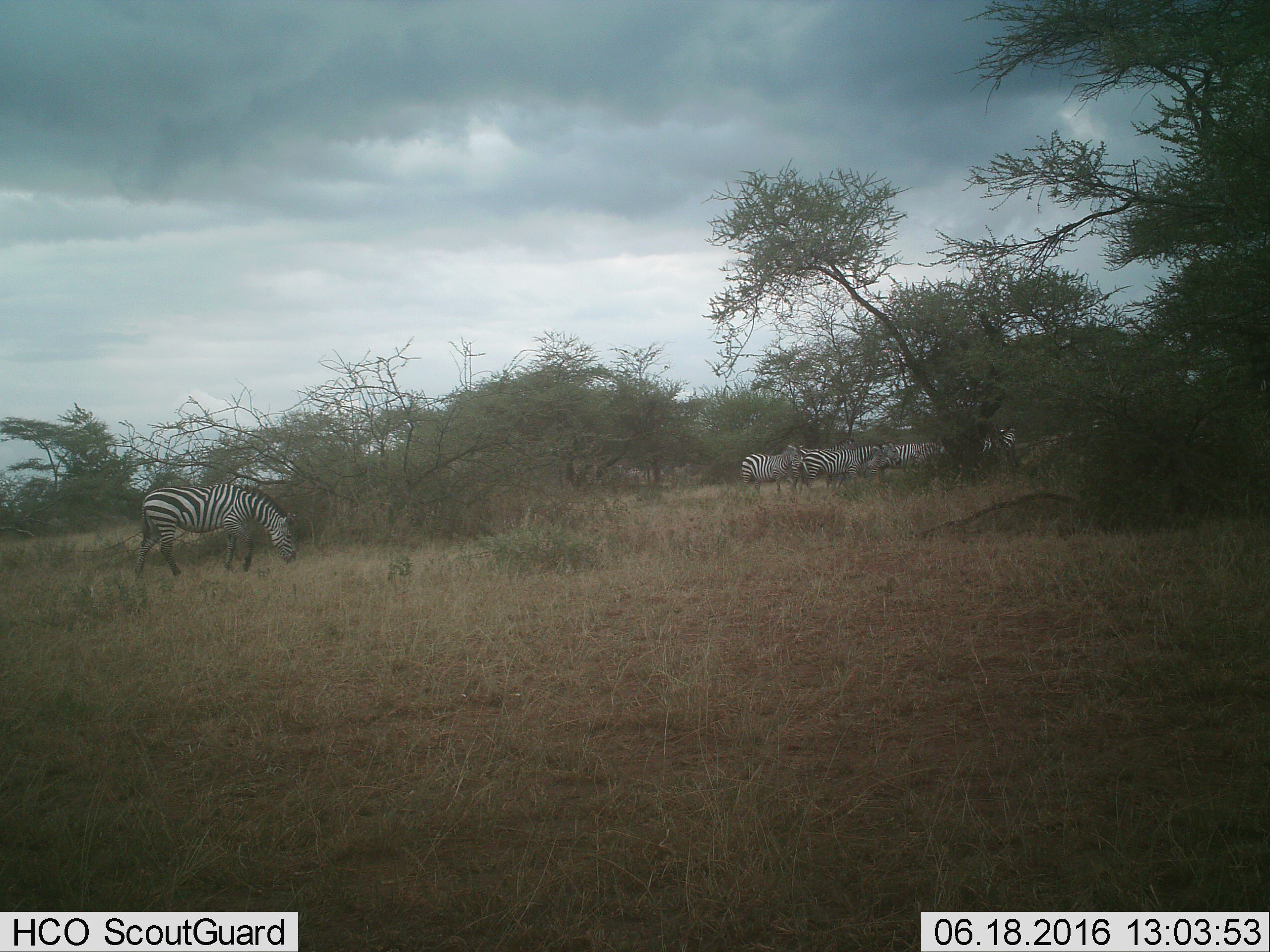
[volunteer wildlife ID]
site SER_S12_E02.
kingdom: Animalia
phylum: Chordata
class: Mammalia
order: Perissodactyla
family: Equidae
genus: Equus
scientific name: Equus quagga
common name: plains zebra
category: zebraplains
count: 7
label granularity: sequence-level